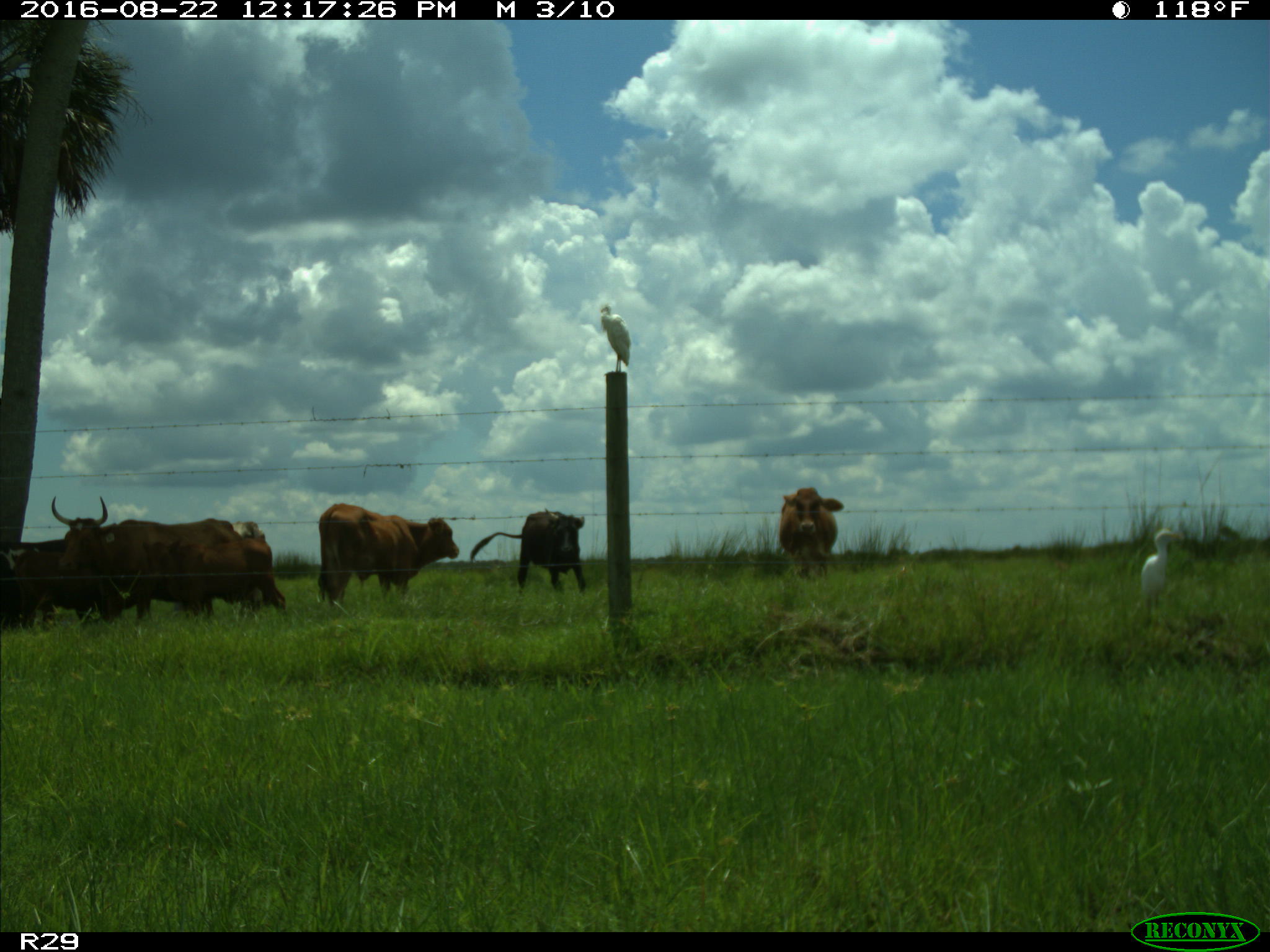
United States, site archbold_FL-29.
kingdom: Animalia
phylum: Chordata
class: Mammalia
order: Artiodactyla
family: Bovidae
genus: Bos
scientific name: Bos taurus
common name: domestic cow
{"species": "Bos taurus (domestic cow)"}